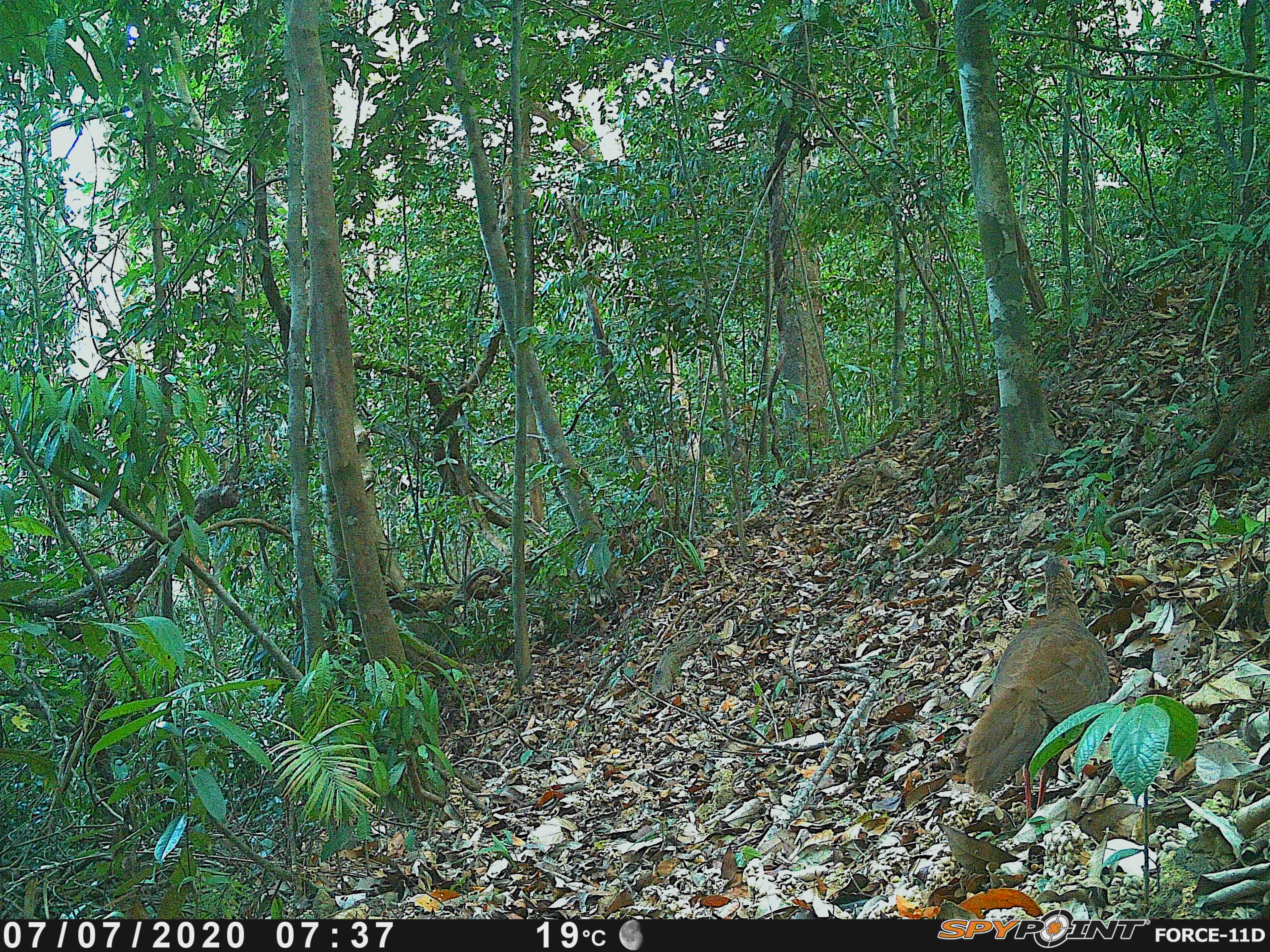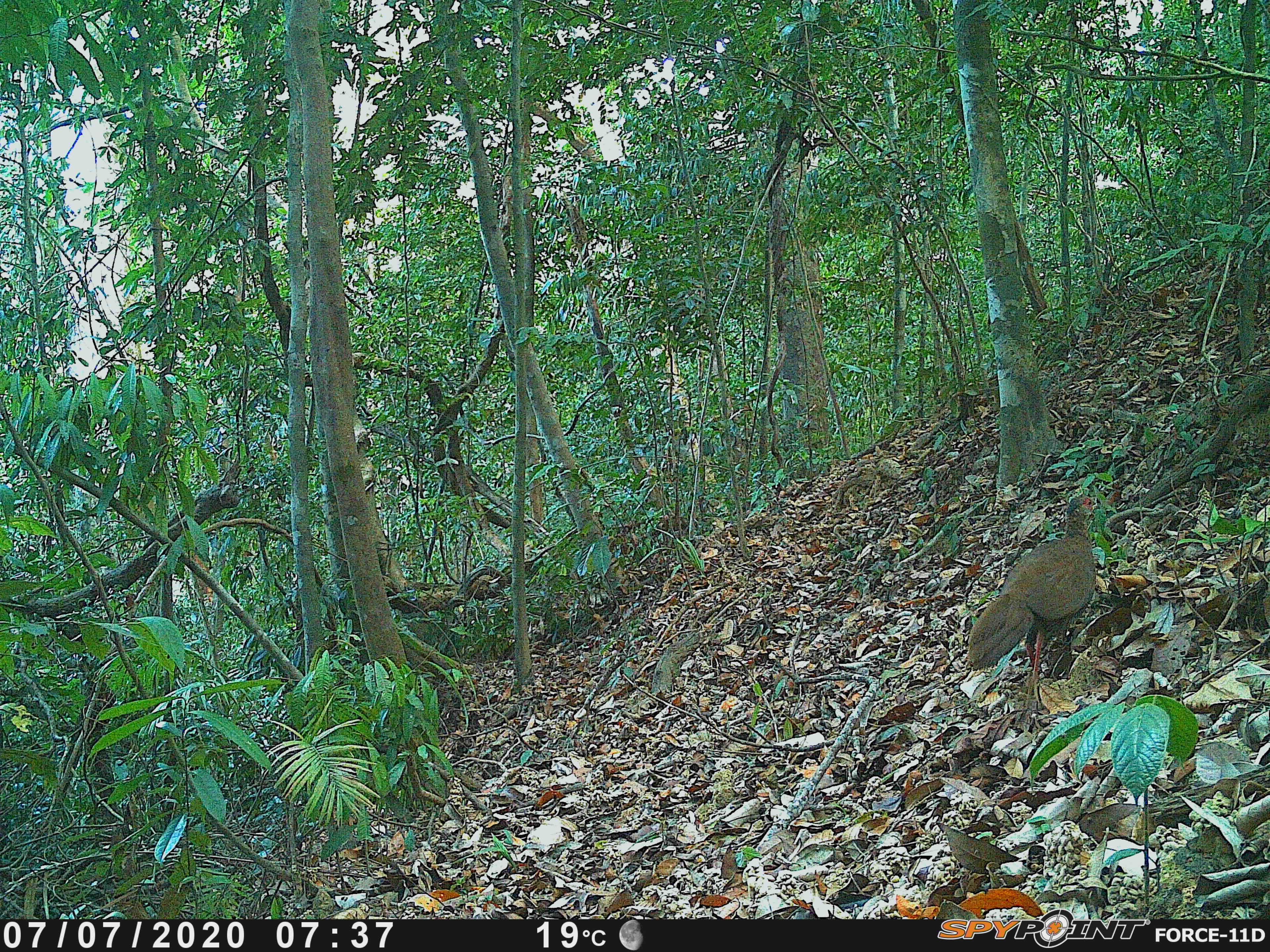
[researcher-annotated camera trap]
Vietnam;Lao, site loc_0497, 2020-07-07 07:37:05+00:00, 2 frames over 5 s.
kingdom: Animalia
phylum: Chordata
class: Aves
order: Galliformes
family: Phasianidae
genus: Lophura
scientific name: Lophura nycthemera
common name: silver pheasant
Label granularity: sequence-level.